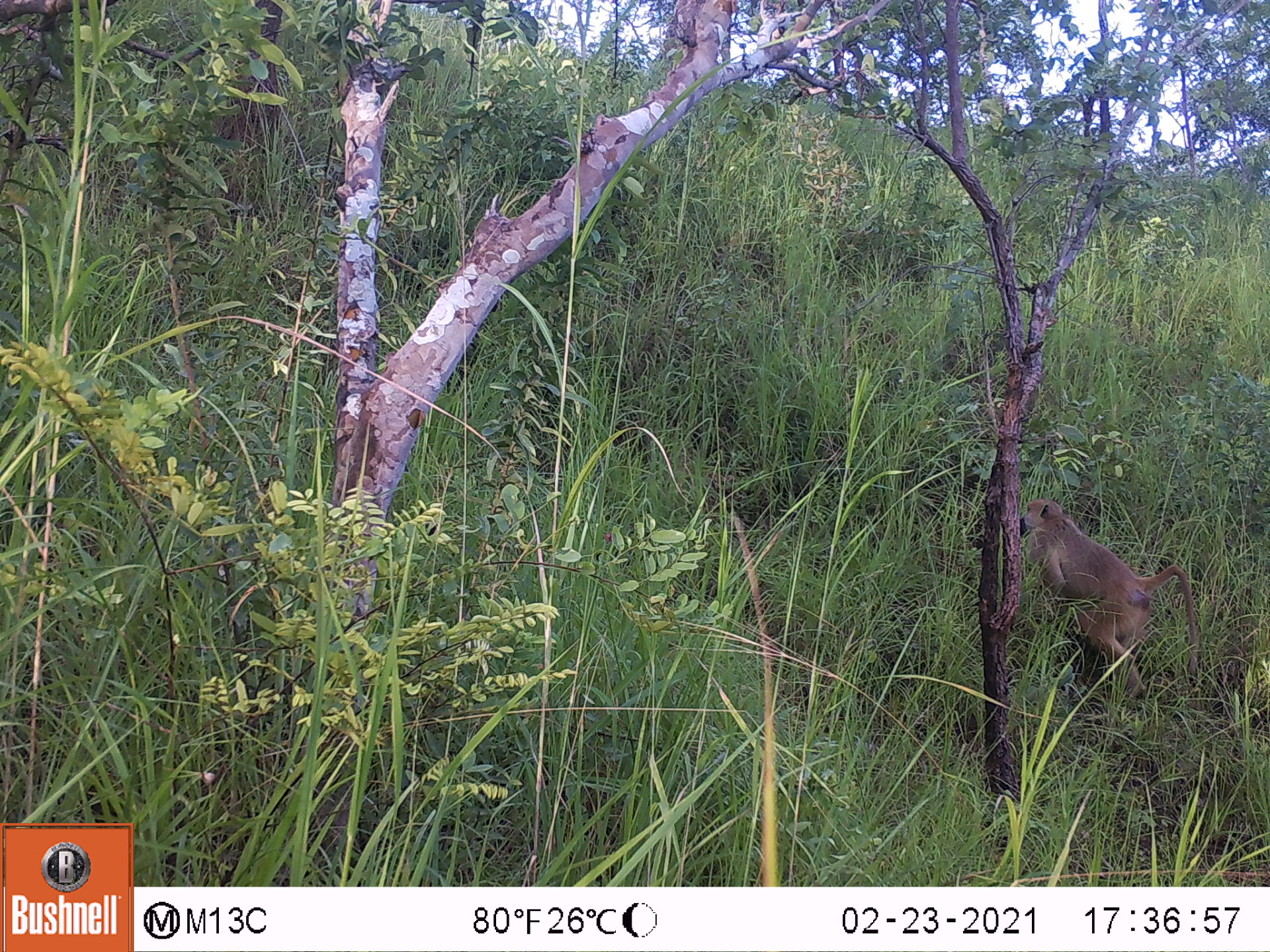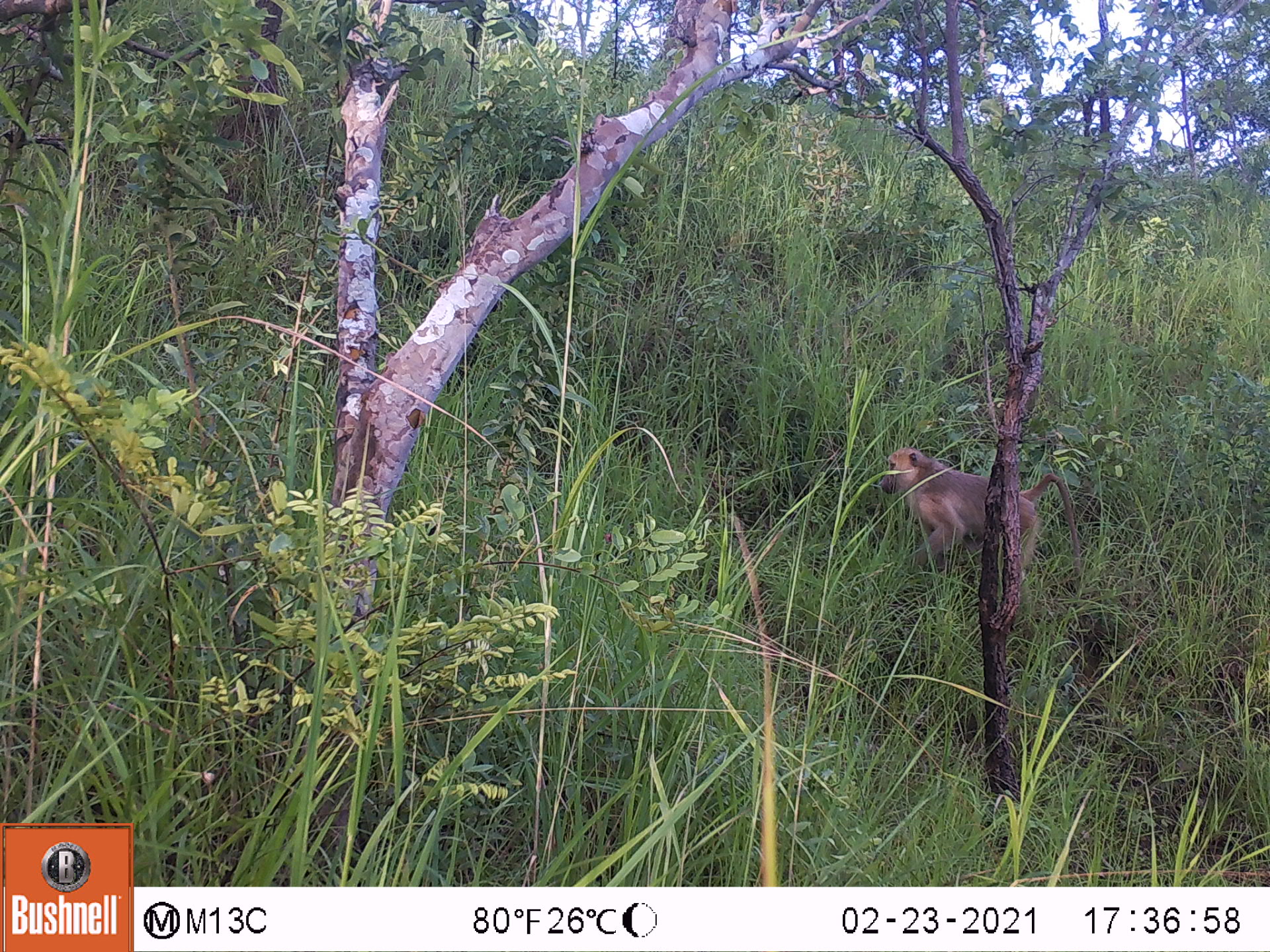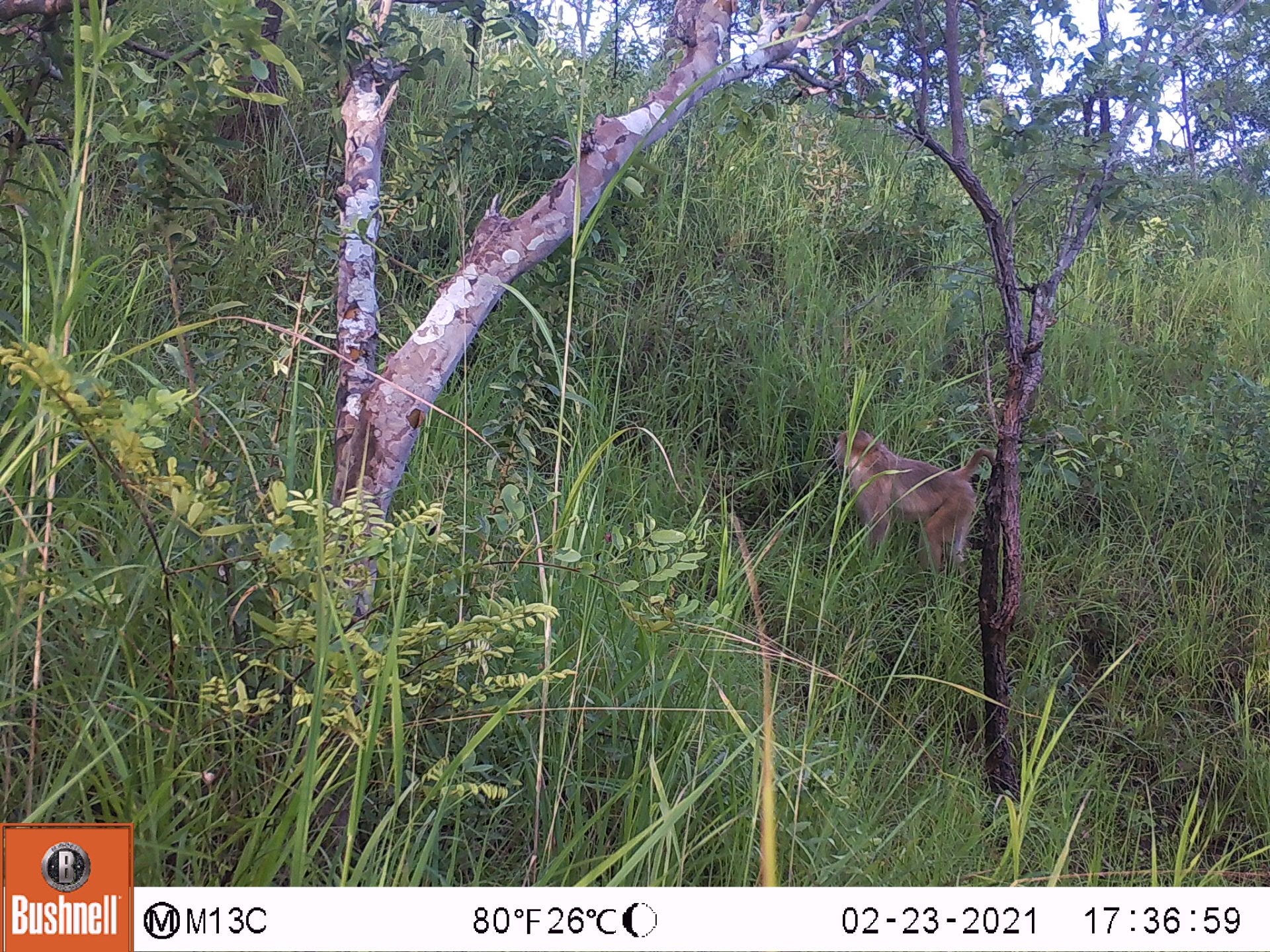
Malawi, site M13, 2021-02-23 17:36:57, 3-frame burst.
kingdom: Animalia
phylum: Chordata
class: Mammalia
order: Primates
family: Cercopithecidae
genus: Papio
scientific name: Papio cynocephalus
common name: yellow baboon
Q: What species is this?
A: Yellow baboon (Papio cynocephalus).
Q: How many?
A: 1.